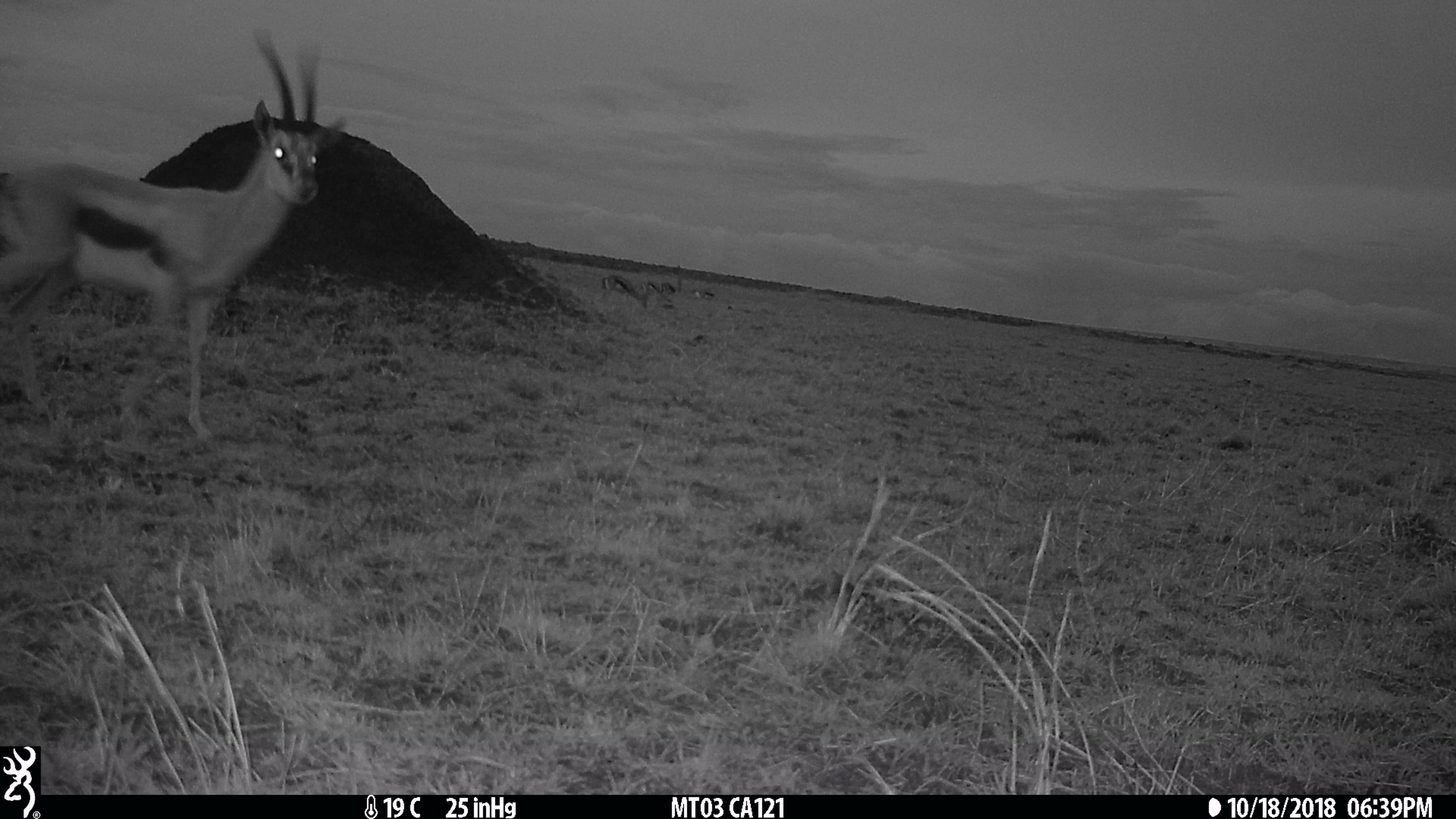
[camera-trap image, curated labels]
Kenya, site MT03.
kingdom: Animalia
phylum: Chordata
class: Mammalia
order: Artiodactyla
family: Bovidae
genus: Eudorcas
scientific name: Eudorcas thomsonii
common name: thomon's gazelle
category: gazelle thomsons